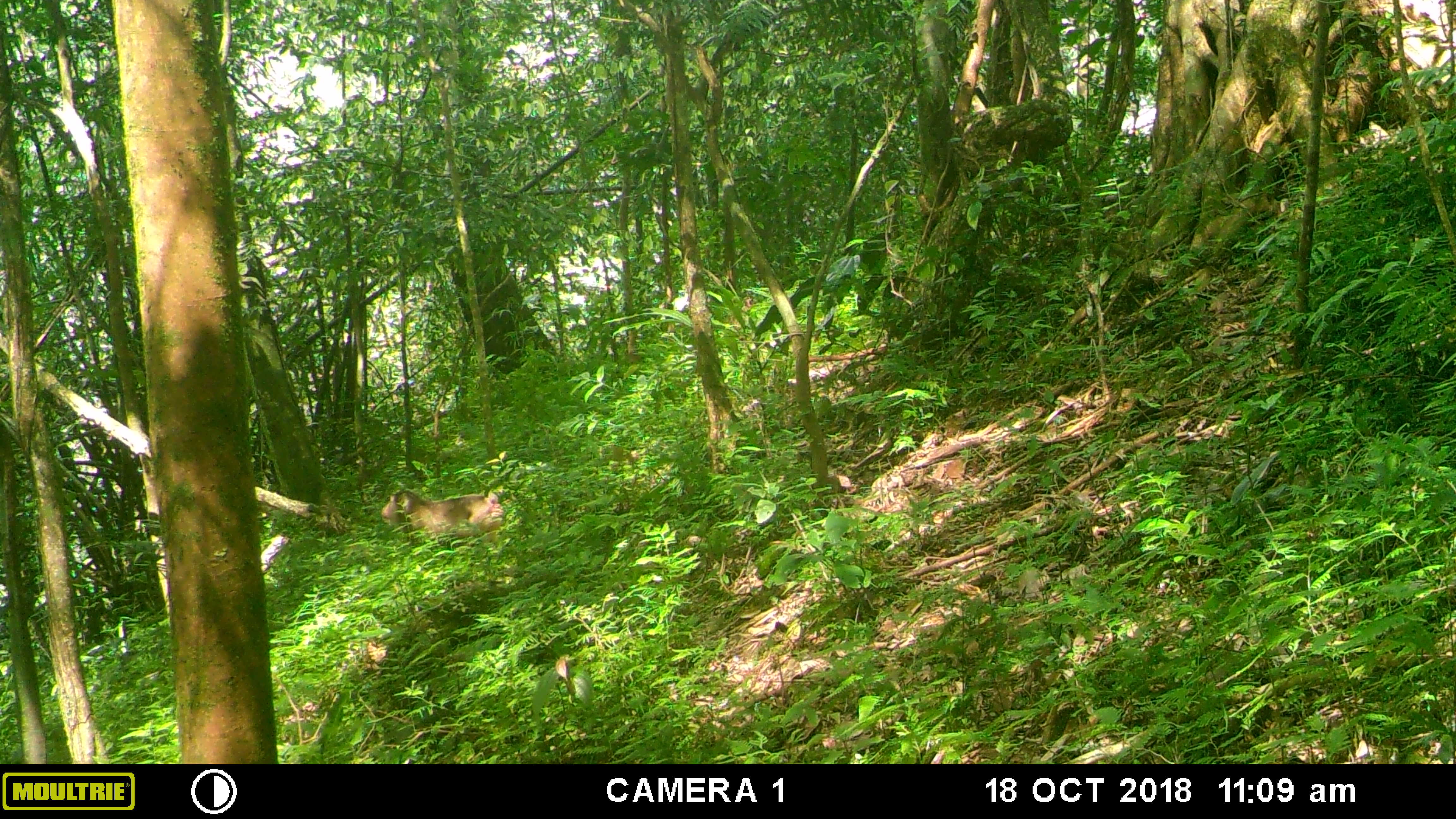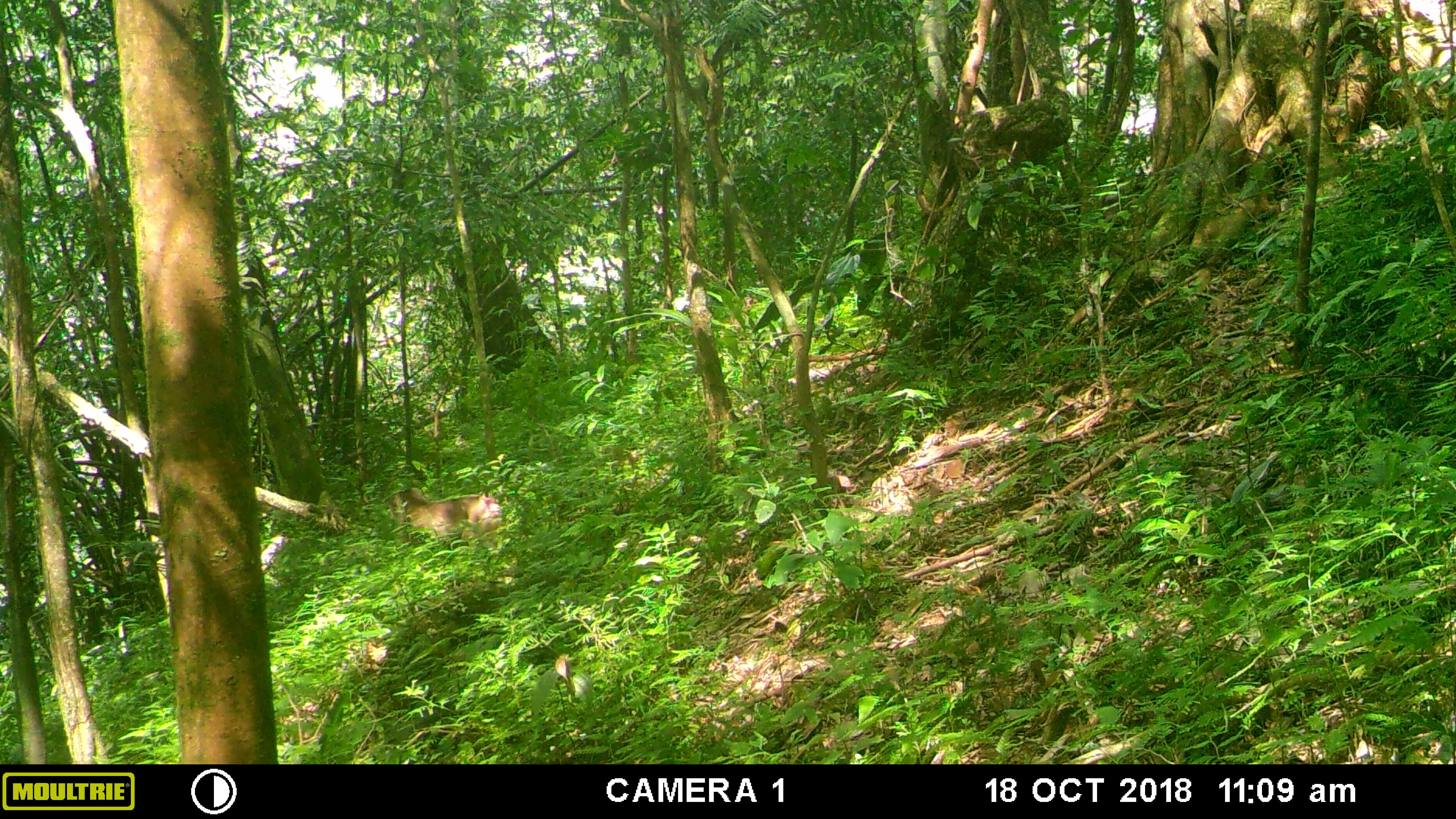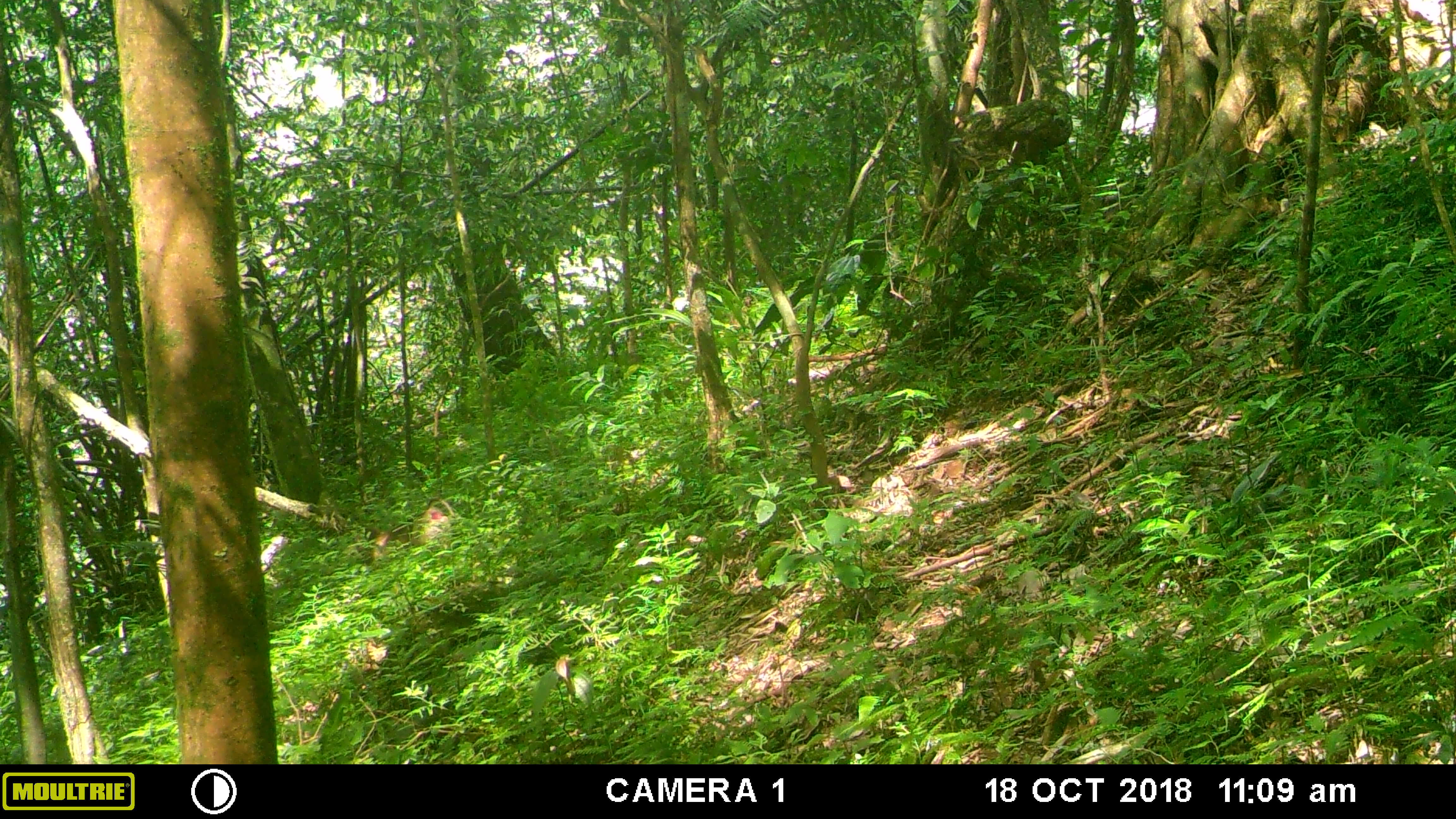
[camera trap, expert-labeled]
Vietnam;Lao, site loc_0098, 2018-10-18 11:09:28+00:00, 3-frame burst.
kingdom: Animalia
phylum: Chordata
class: Mammalia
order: Primates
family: Cercopithecidae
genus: Macaca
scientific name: Macaca nemestrina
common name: pig-tailed macaque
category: pig tailed macaque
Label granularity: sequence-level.